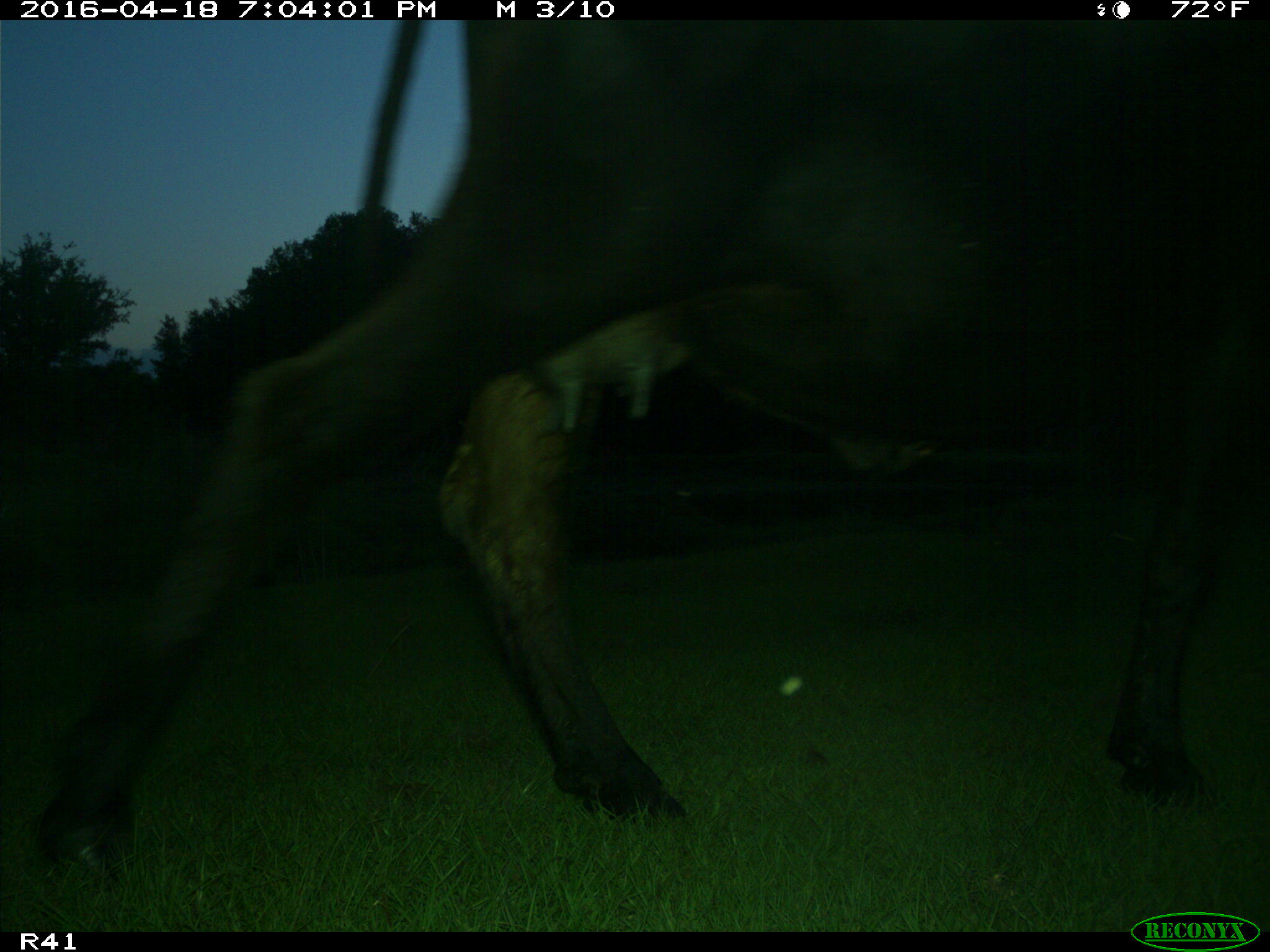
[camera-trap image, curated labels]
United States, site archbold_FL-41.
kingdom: Animalia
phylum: Chordata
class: Mammalia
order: Artiodactyla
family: Bovidae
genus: Bos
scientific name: Bos taurus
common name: domestic cow